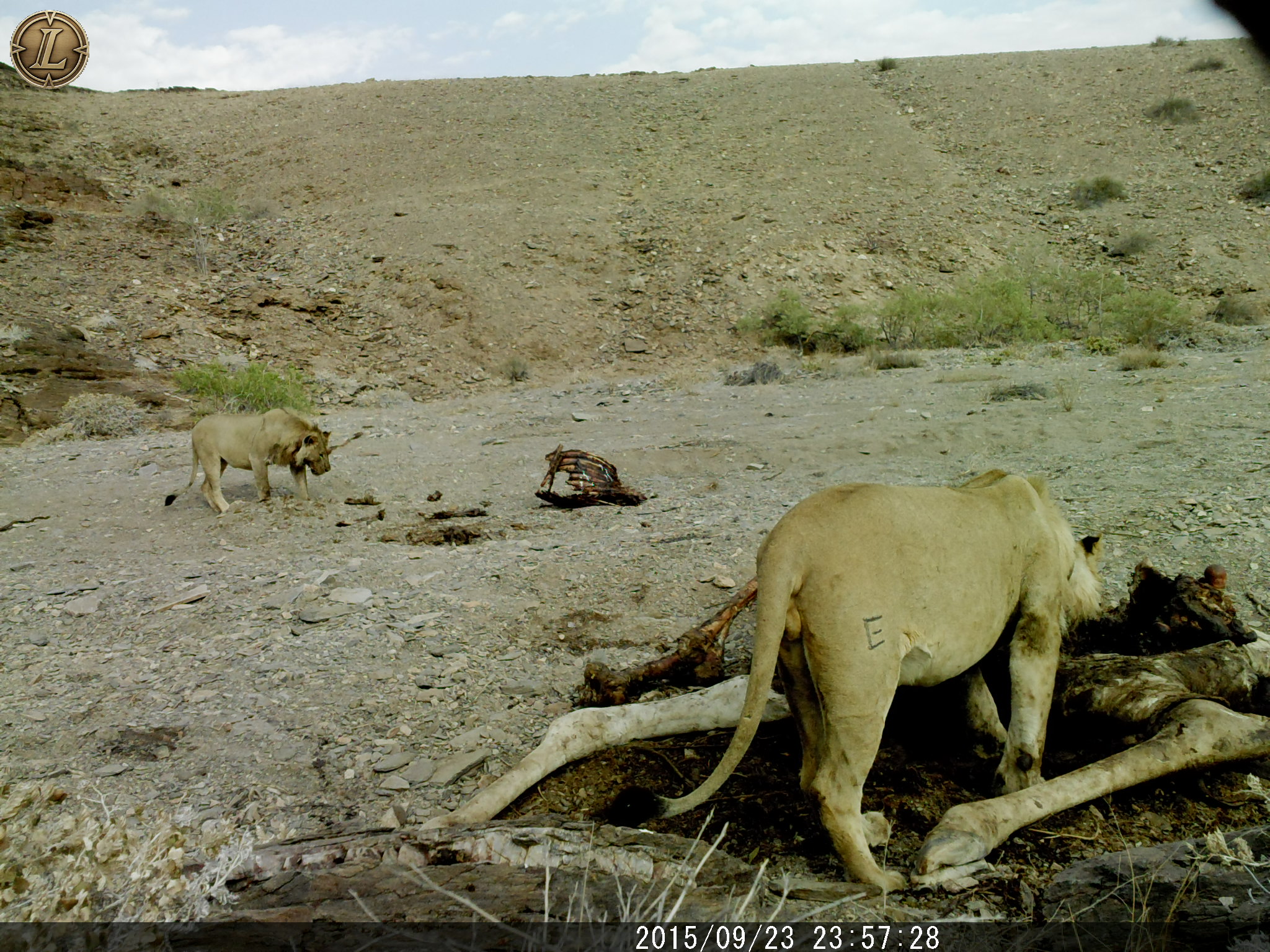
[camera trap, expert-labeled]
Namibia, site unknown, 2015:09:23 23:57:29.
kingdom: Animalia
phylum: Chordata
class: Mammalia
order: Carnivora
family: Felidae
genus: Panthera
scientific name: Panthera leo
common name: lion